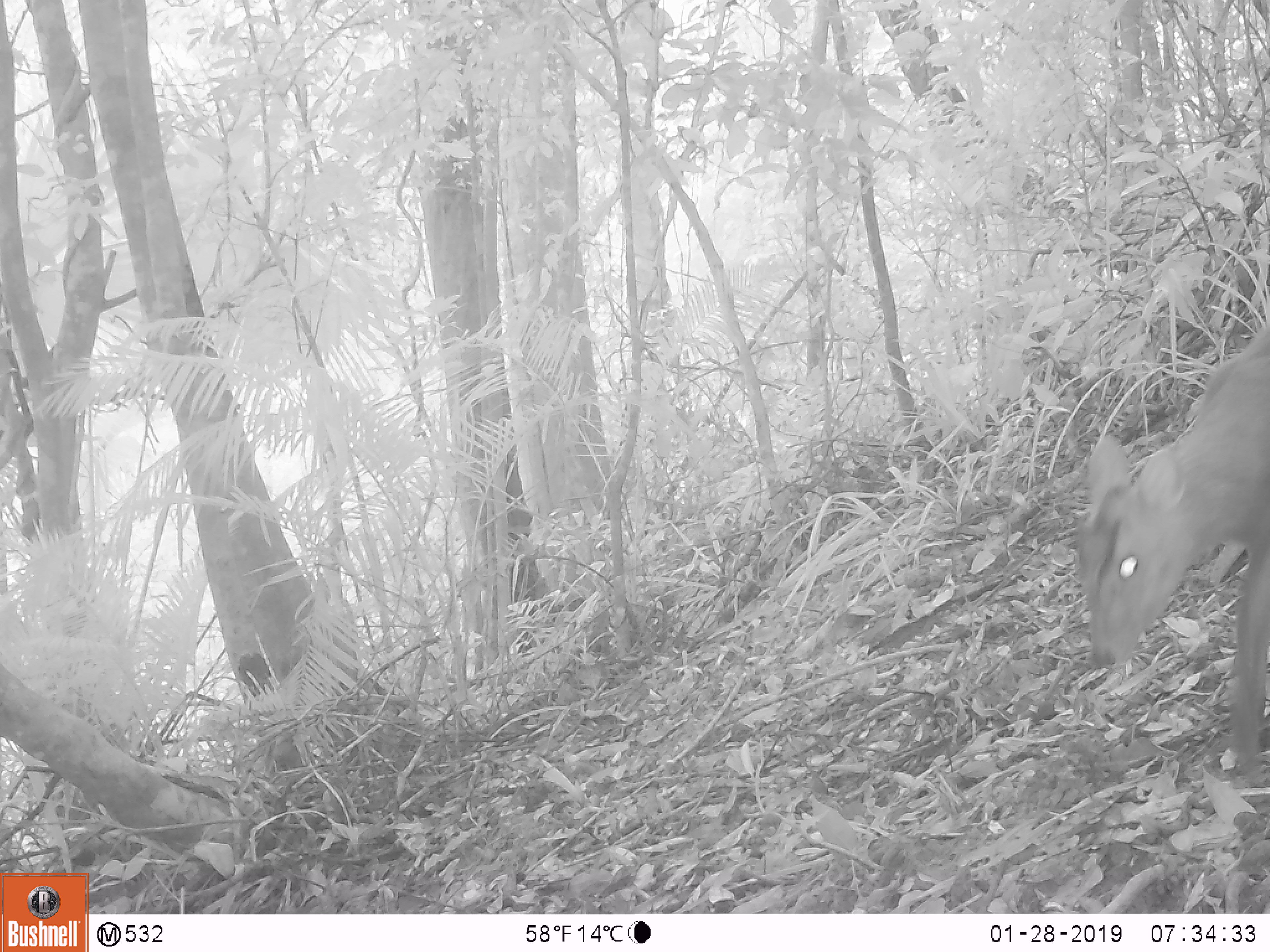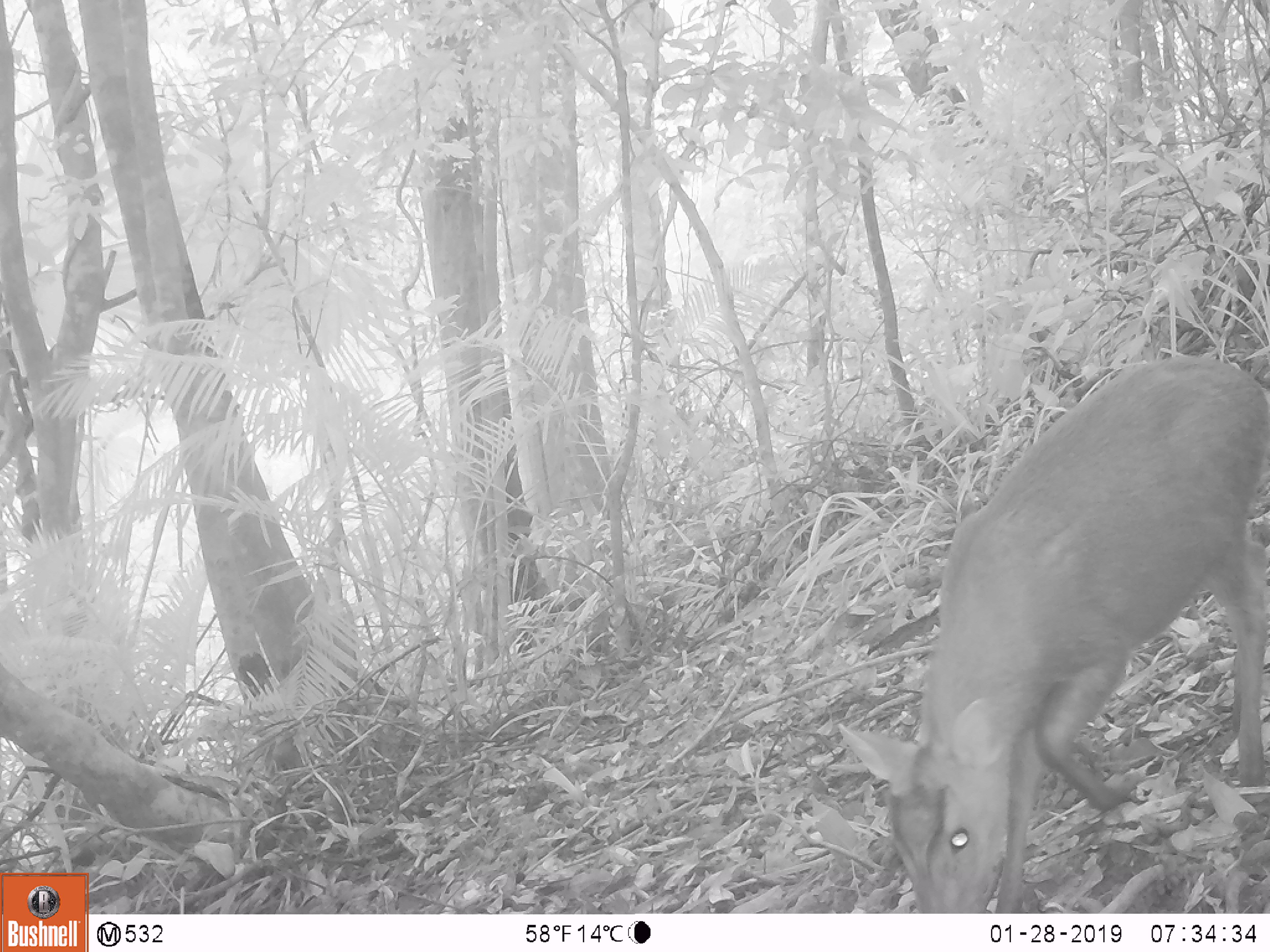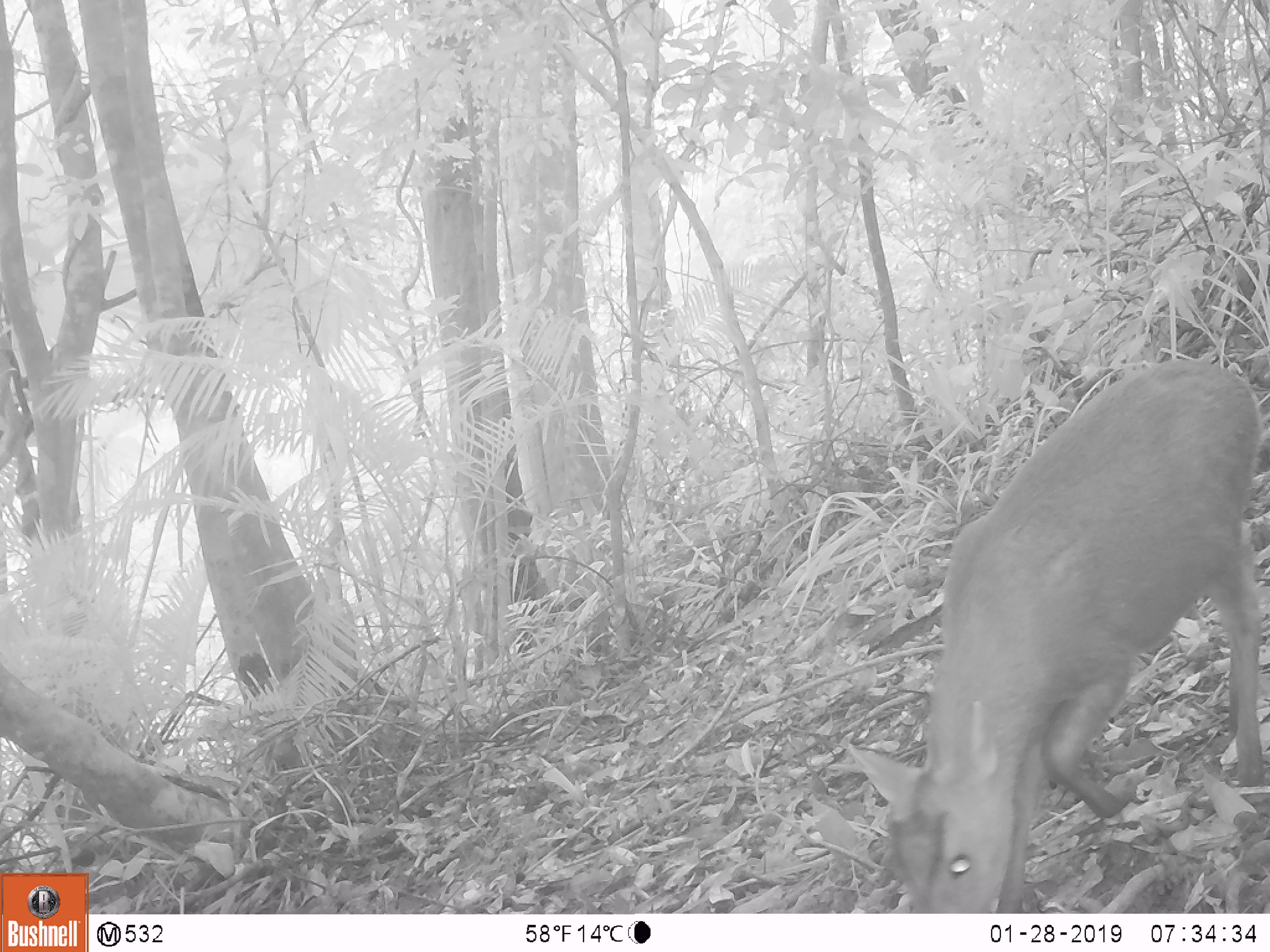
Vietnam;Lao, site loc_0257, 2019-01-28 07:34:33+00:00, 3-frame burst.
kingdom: Animalia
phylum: Chordata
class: Mammalia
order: Artiodactyla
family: Cervidae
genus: Muntiacus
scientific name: Muntiacus rooseveltorum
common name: roosevelt's muntjac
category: roosevelts muntjac group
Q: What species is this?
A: Roosevelts muntjac group (roosevelt's muntjac) (Muntiacus rooseveltorum).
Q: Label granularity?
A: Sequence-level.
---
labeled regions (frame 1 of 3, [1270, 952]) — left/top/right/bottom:
roosevelts muntjac group: 1074/325/1270/784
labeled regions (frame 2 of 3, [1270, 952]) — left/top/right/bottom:
roosevelts muntjac group: 835/356/1269/913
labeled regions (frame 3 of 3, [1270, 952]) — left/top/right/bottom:
roosevelts muntjac group: 846/358/1265/913